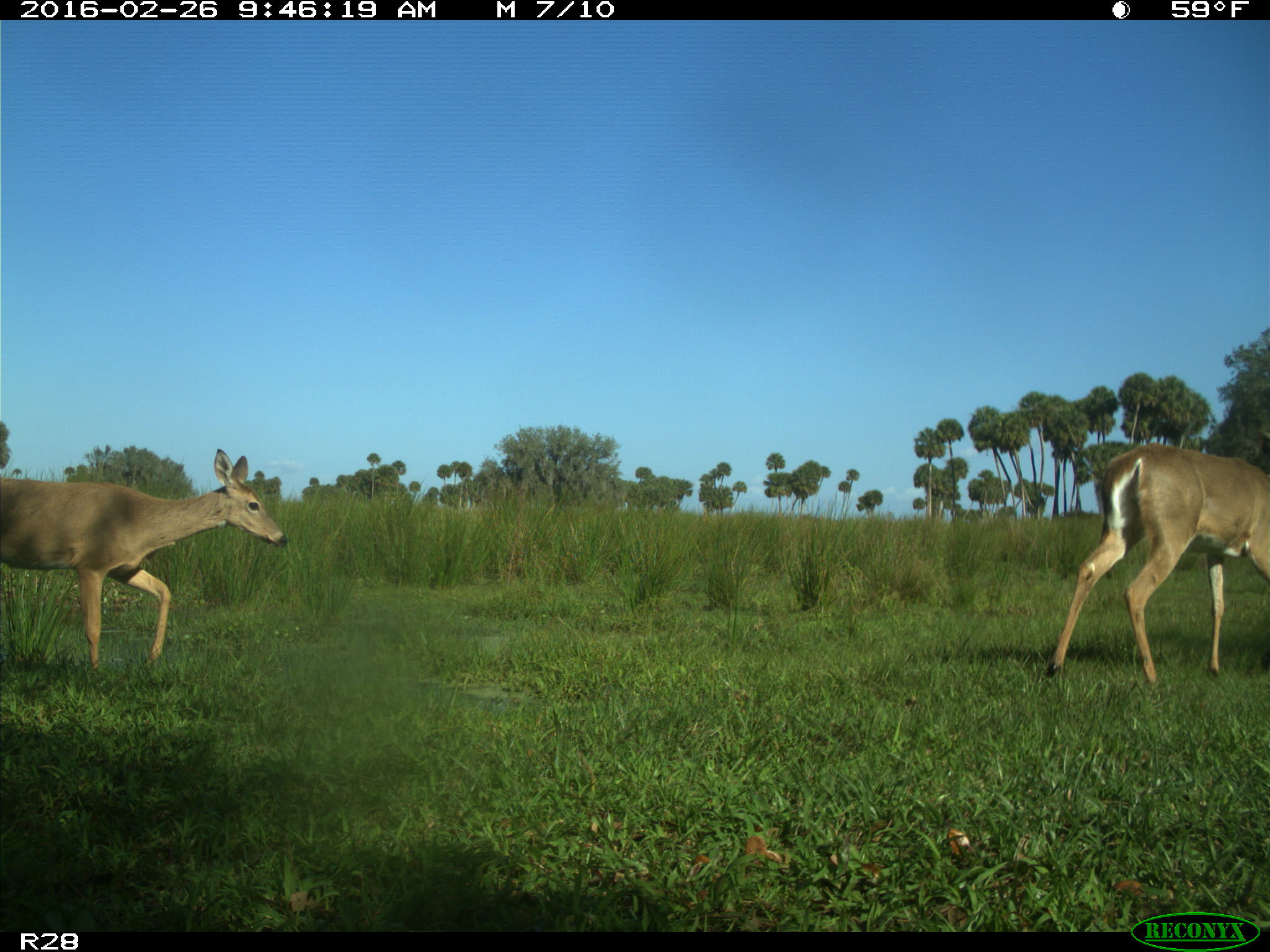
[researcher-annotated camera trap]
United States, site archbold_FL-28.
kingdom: Animalia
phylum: Chordata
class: Mammalia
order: Artiodactyla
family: Cervidae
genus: Odocoileus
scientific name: Odocoileus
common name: deer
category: unidentified deer